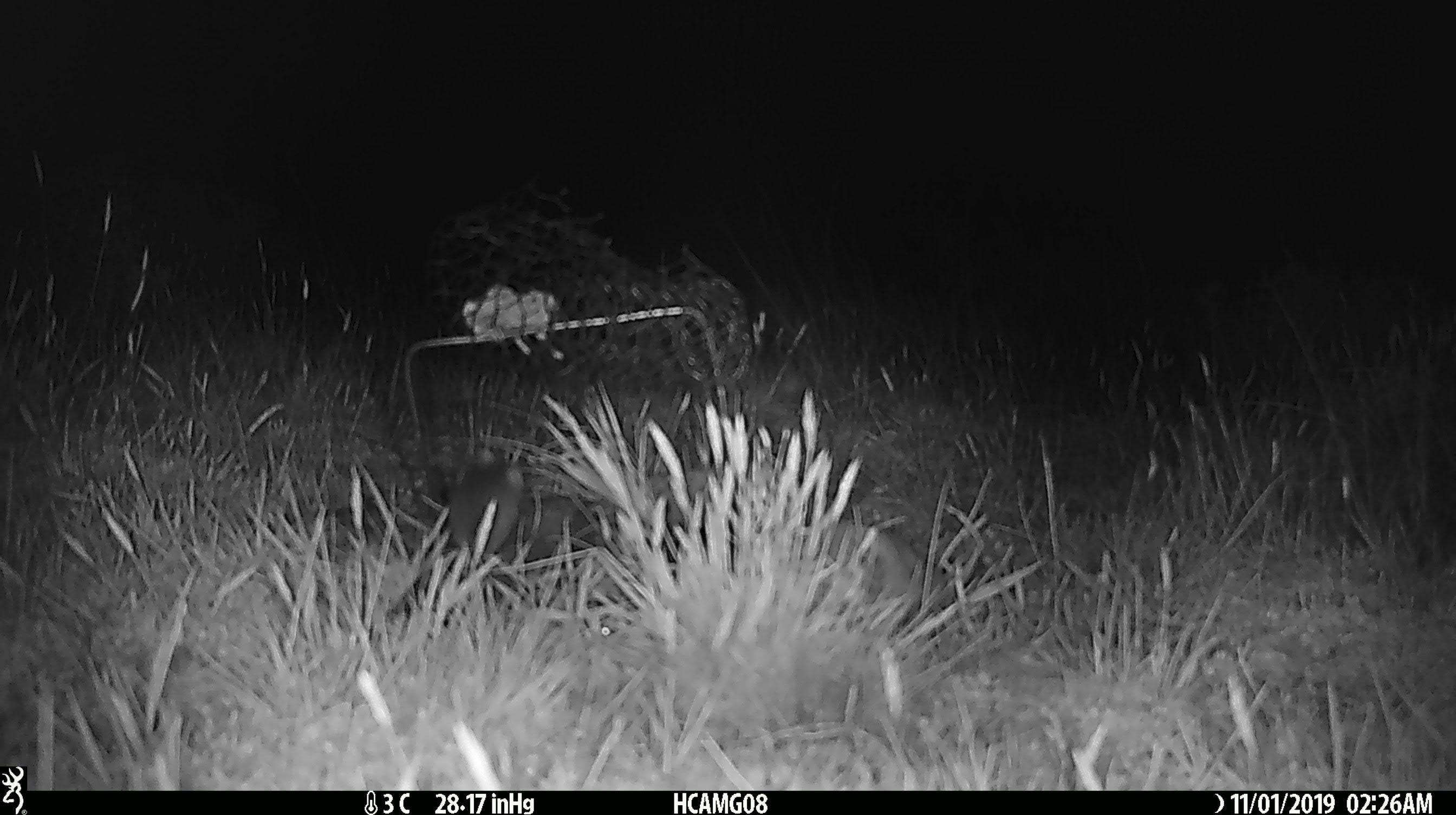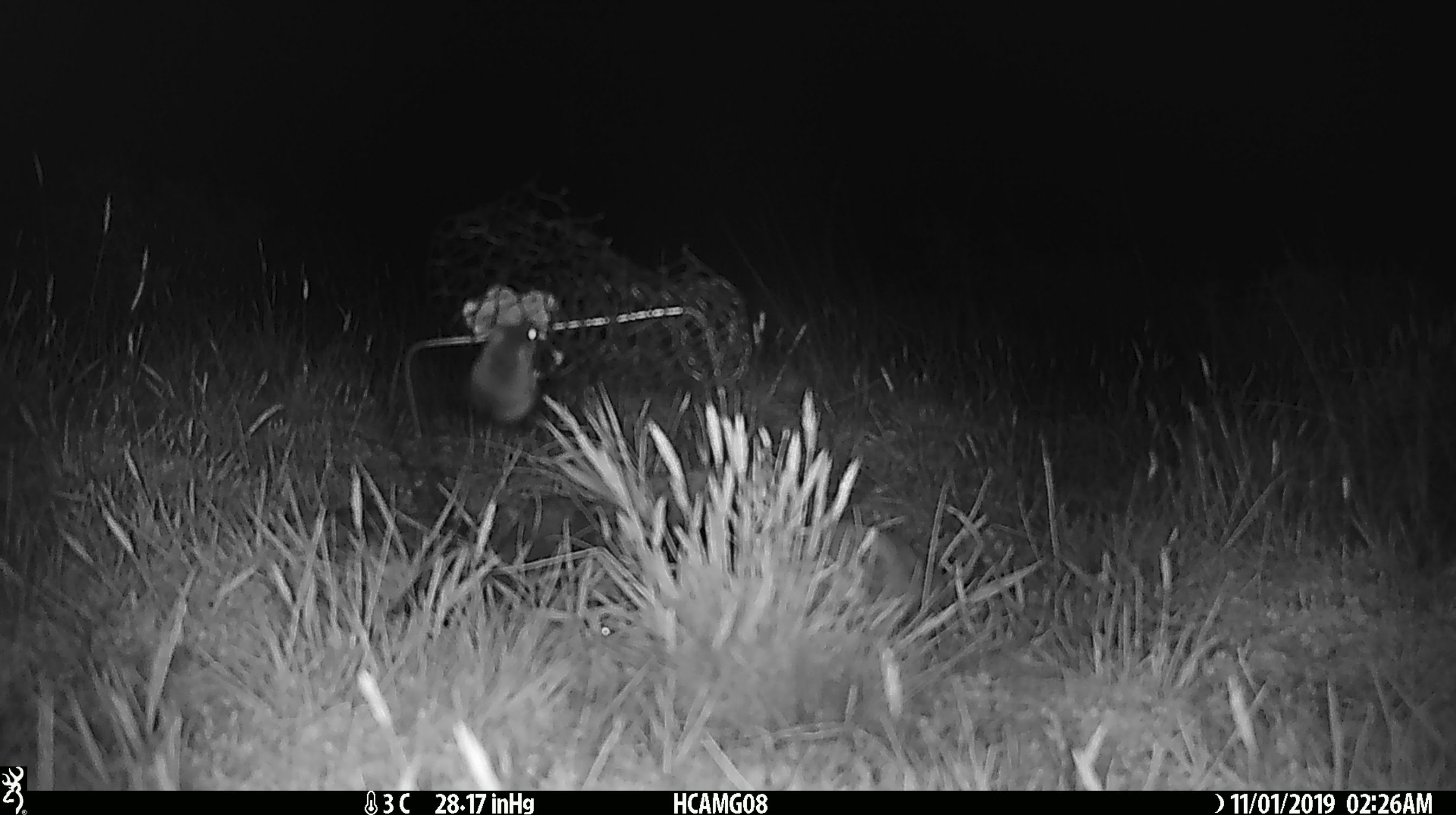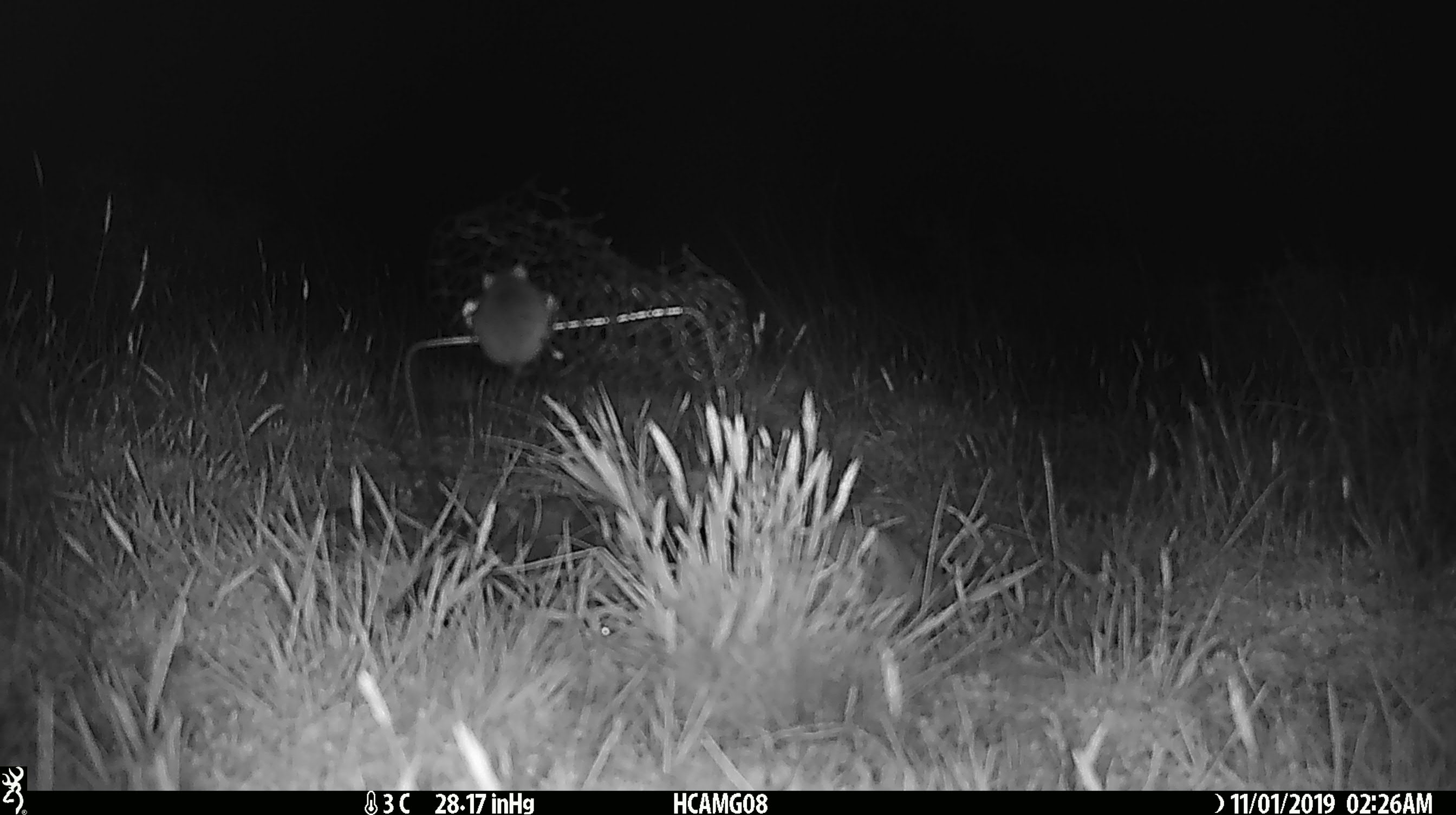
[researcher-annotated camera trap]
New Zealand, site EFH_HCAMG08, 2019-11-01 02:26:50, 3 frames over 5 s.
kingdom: Animalia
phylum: Chordata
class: Mammalia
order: Rodentia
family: Muridae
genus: Mus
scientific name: Mus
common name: mouse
Mouse (Mus).